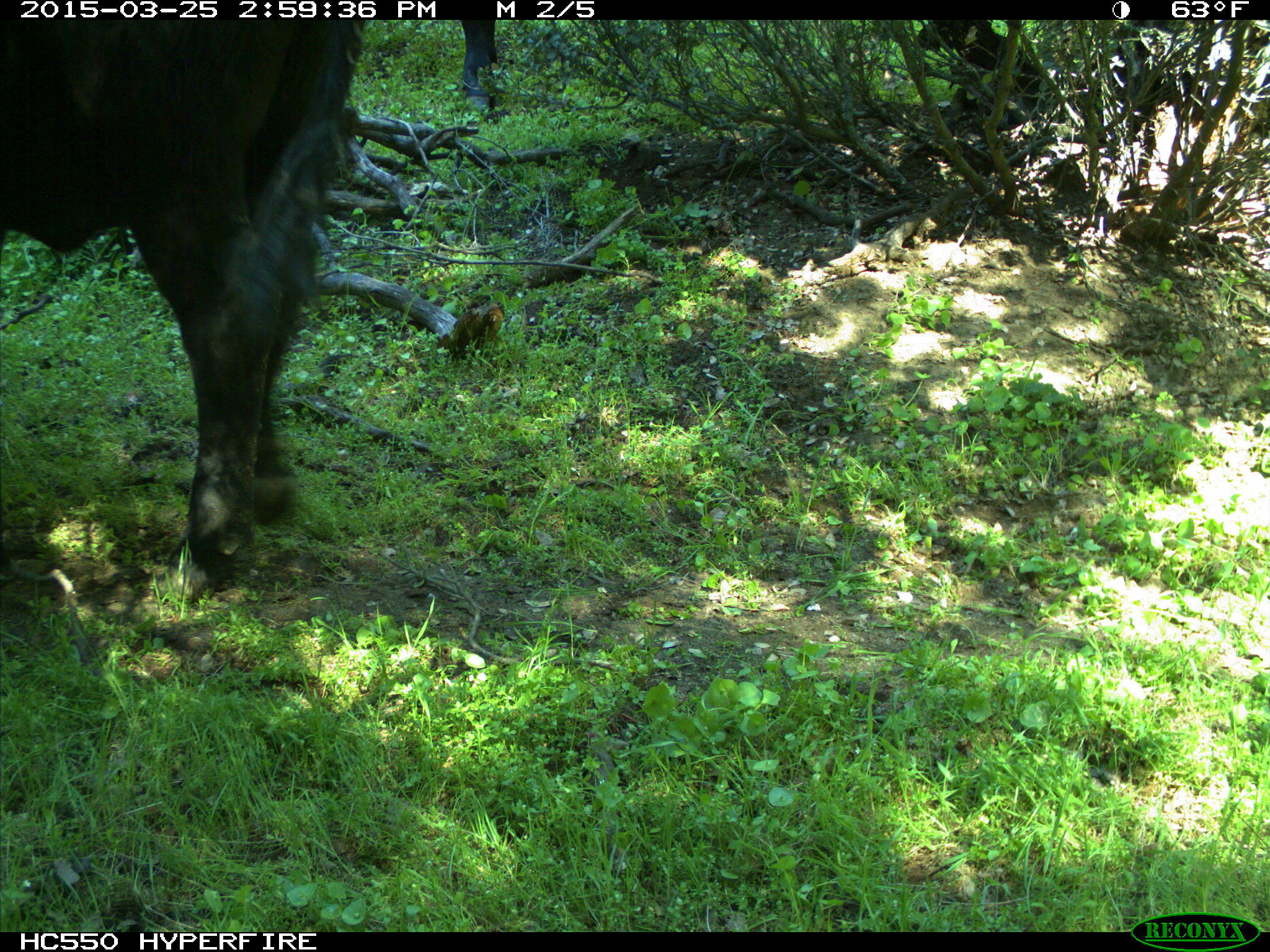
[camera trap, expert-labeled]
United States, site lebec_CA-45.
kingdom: Animalia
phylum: Chordata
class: Mammalia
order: Artiodactyla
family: Bovidae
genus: Bos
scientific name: Bos taurus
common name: domestic cow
Bos taurus (domestic cow).